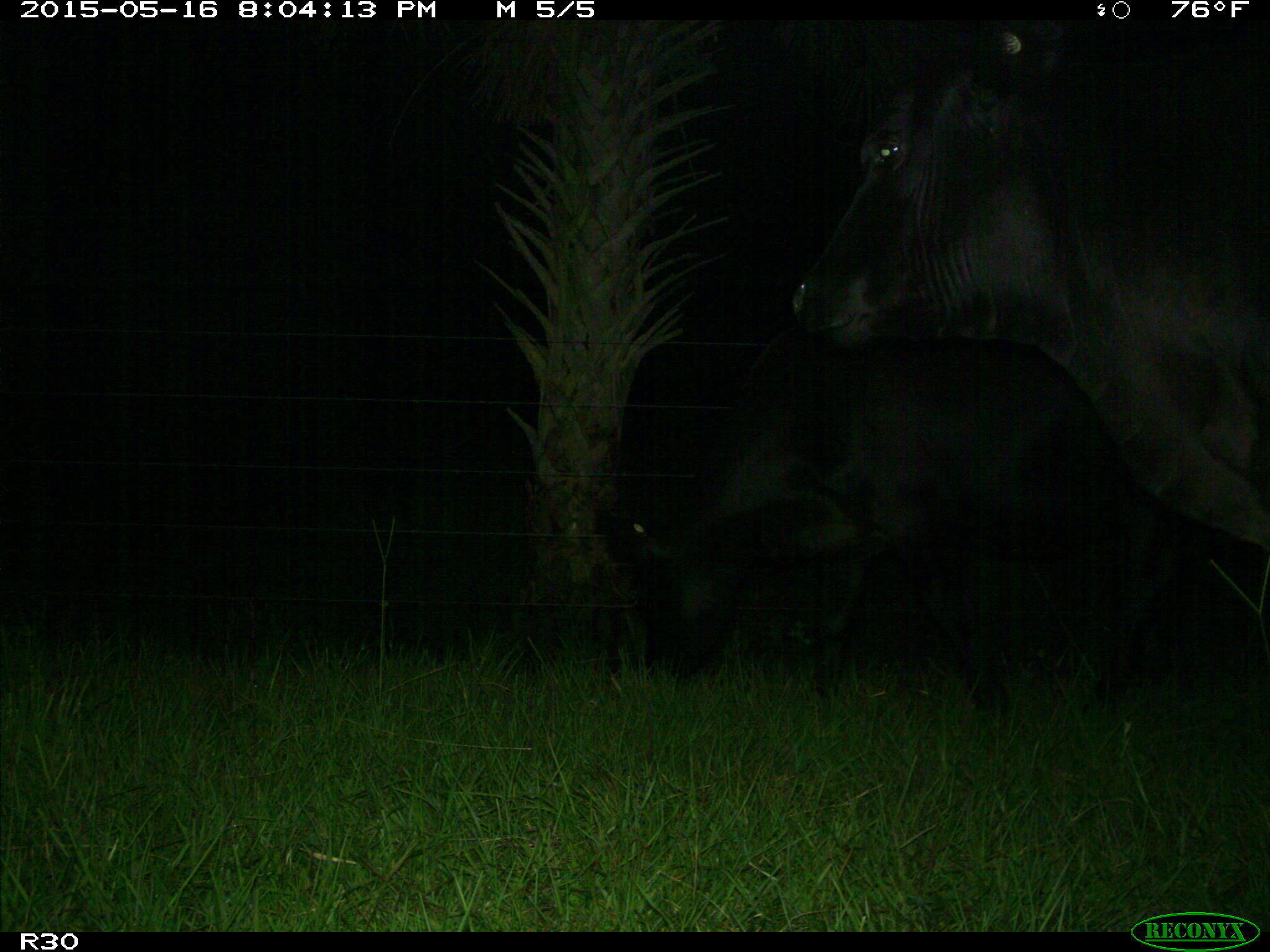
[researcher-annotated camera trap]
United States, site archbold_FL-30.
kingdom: Animalia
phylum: Chordata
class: Mammalia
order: Artiodactyla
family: Bovidae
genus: Bos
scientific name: Bos taurus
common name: domestic cow